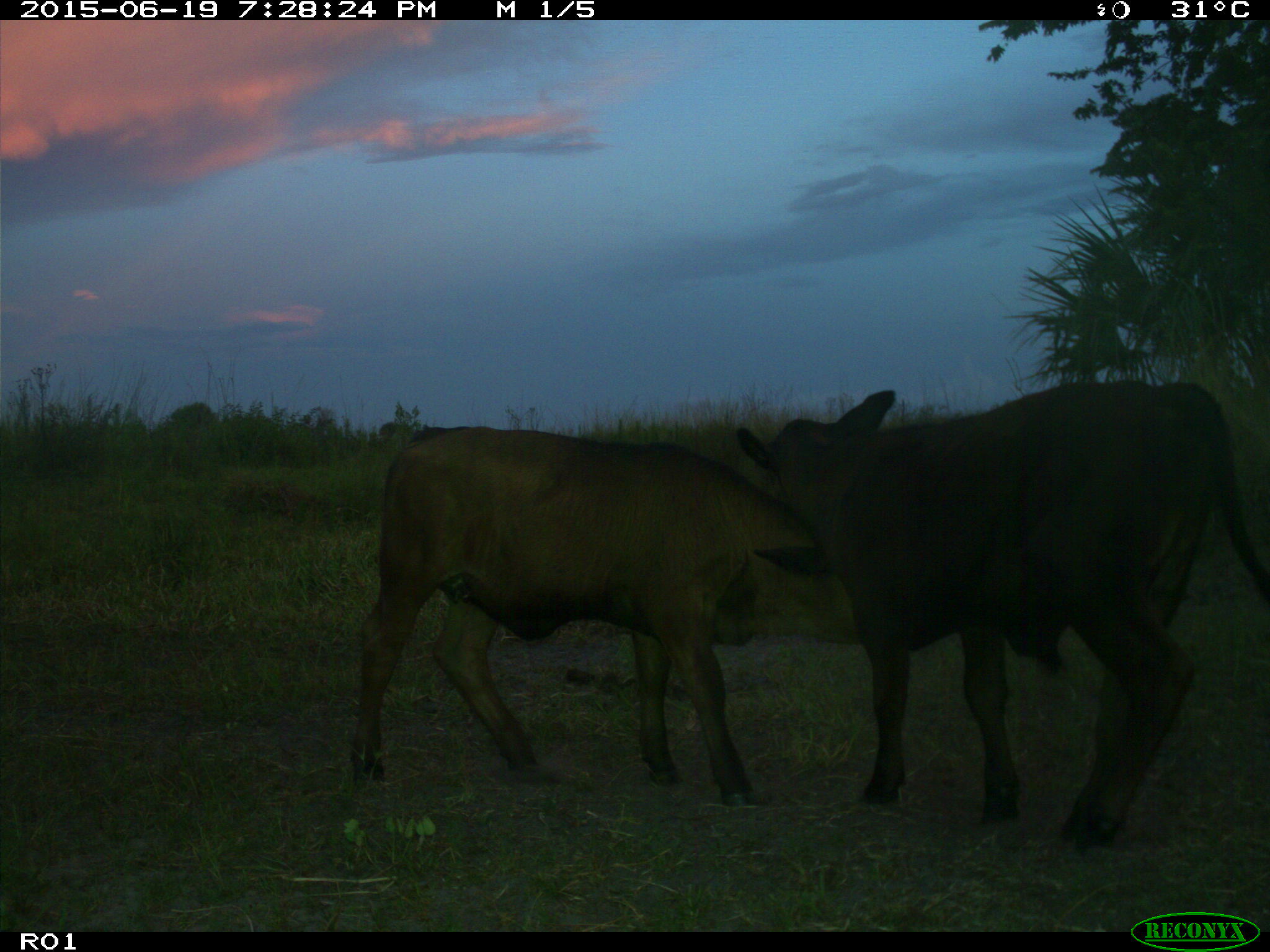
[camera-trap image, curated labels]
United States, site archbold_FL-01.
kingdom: Animalia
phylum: Chordata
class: Mammalia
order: Artiodactyla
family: Bovidae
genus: Bos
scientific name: Bos taurus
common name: domestic cow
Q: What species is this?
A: Bos taurus (domestic cow).